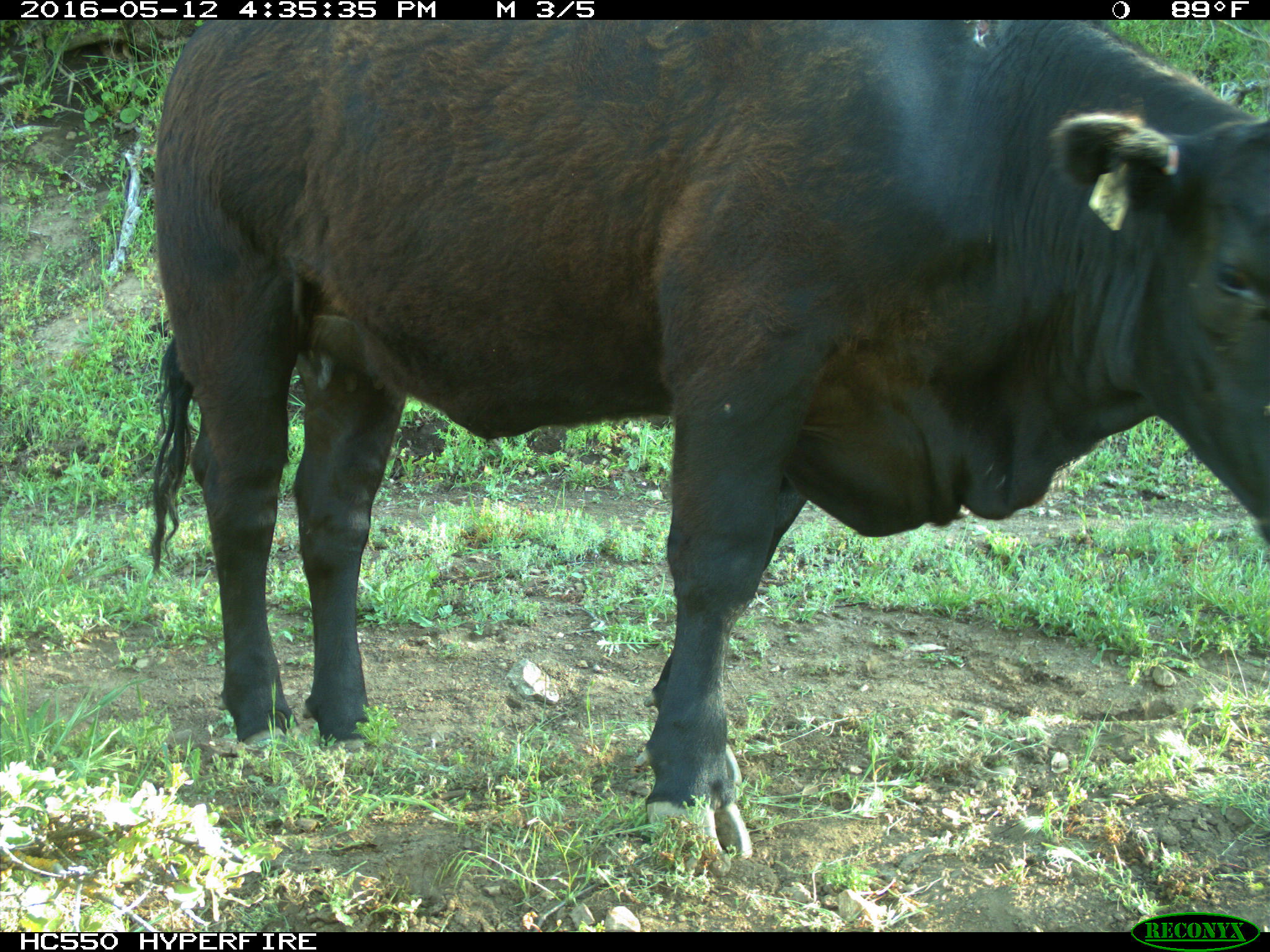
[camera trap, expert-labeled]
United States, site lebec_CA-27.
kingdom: Animalia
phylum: Chordata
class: Mammalia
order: Artiodactyla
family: Bovidae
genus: Bos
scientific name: Bos taurus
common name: domestic cow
Bos taurus (domestic cow).